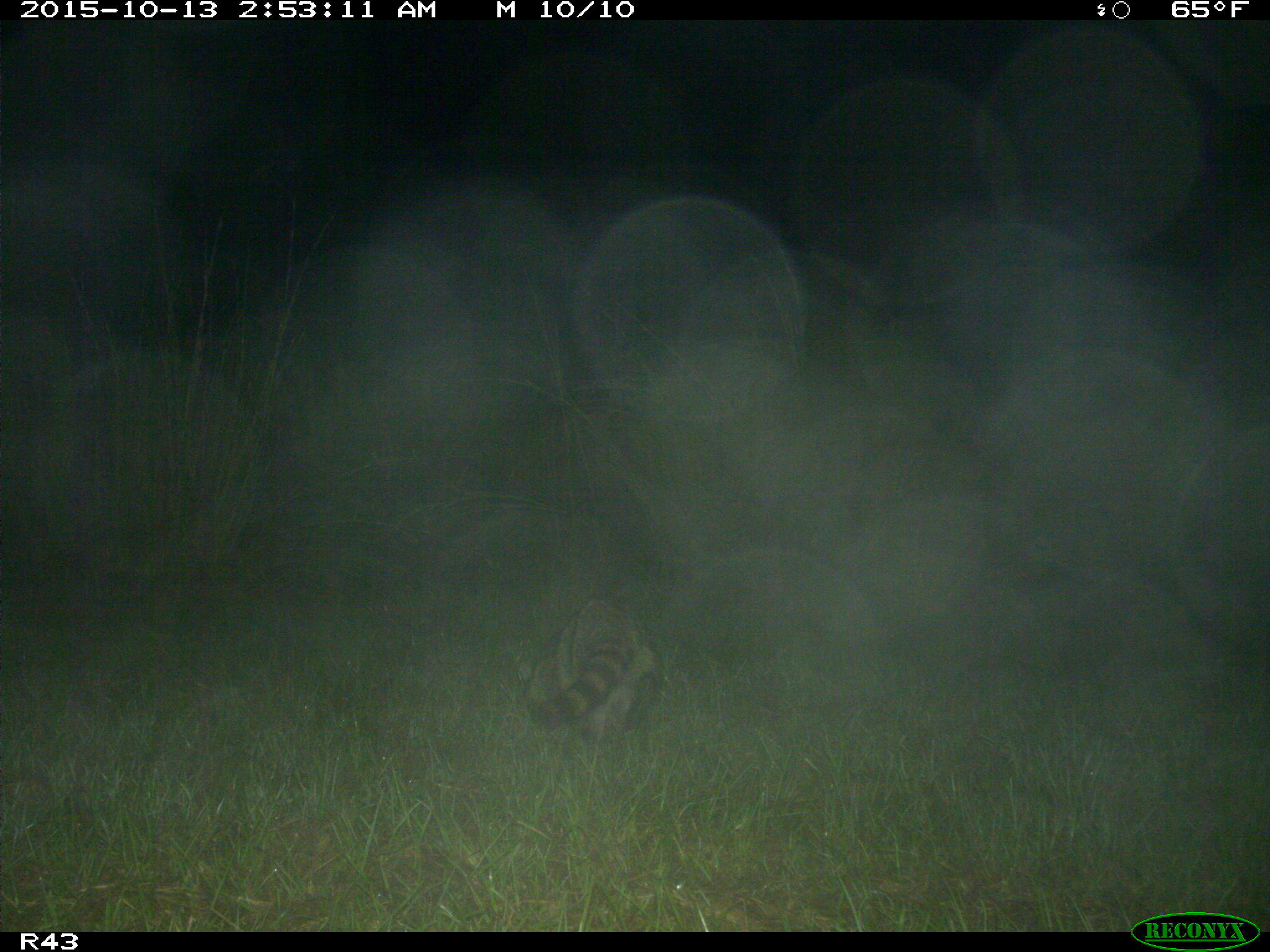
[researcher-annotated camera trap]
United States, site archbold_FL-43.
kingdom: Animalia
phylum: Chordata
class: Mammalia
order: Carnivora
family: Procyonidae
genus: Procyon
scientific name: Procyon lotor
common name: common raccoon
Procyon lotor (common raccoon).